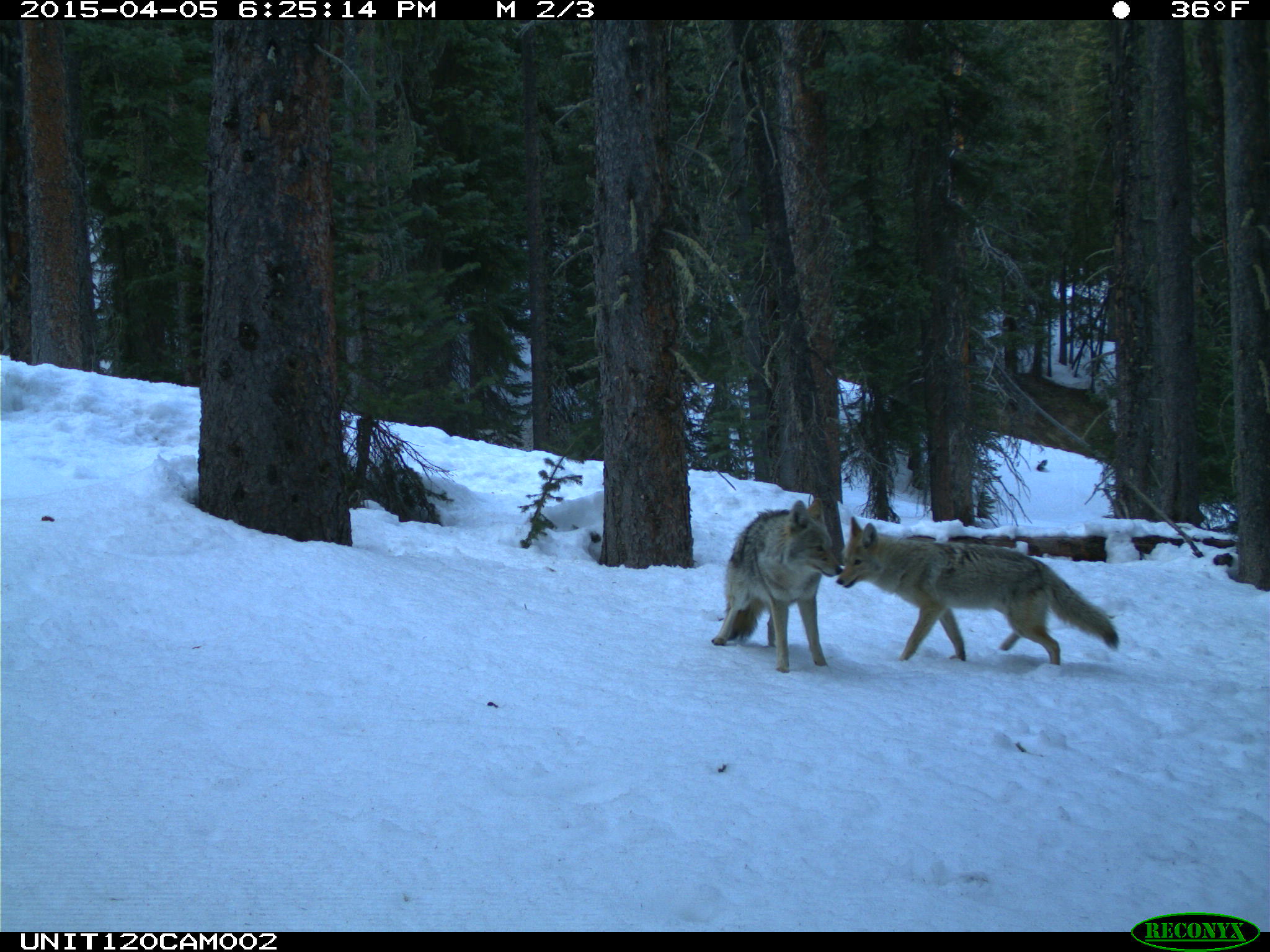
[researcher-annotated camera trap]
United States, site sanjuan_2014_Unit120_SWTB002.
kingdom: Animalia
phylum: Chordata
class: Mammalia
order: Carnivora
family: Canidae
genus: Canis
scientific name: Canis latrans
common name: coyote